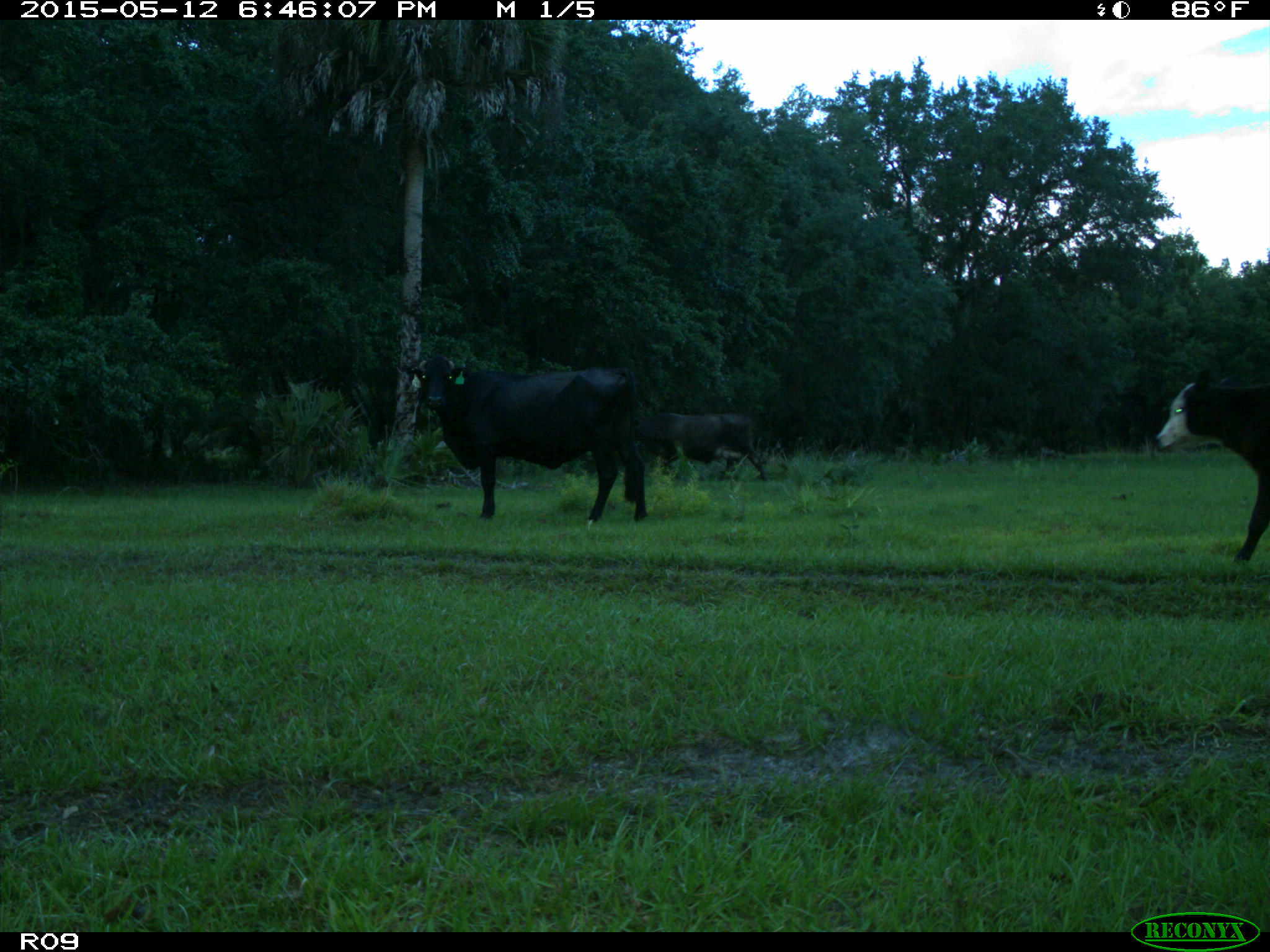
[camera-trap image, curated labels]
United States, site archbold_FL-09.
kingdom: Animalia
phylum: Chordata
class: Mammalia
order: Artiodactyla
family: Bovidae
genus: Bos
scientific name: Bos taurus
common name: domestic cow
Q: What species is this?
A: Bos taurus (domestic cow).